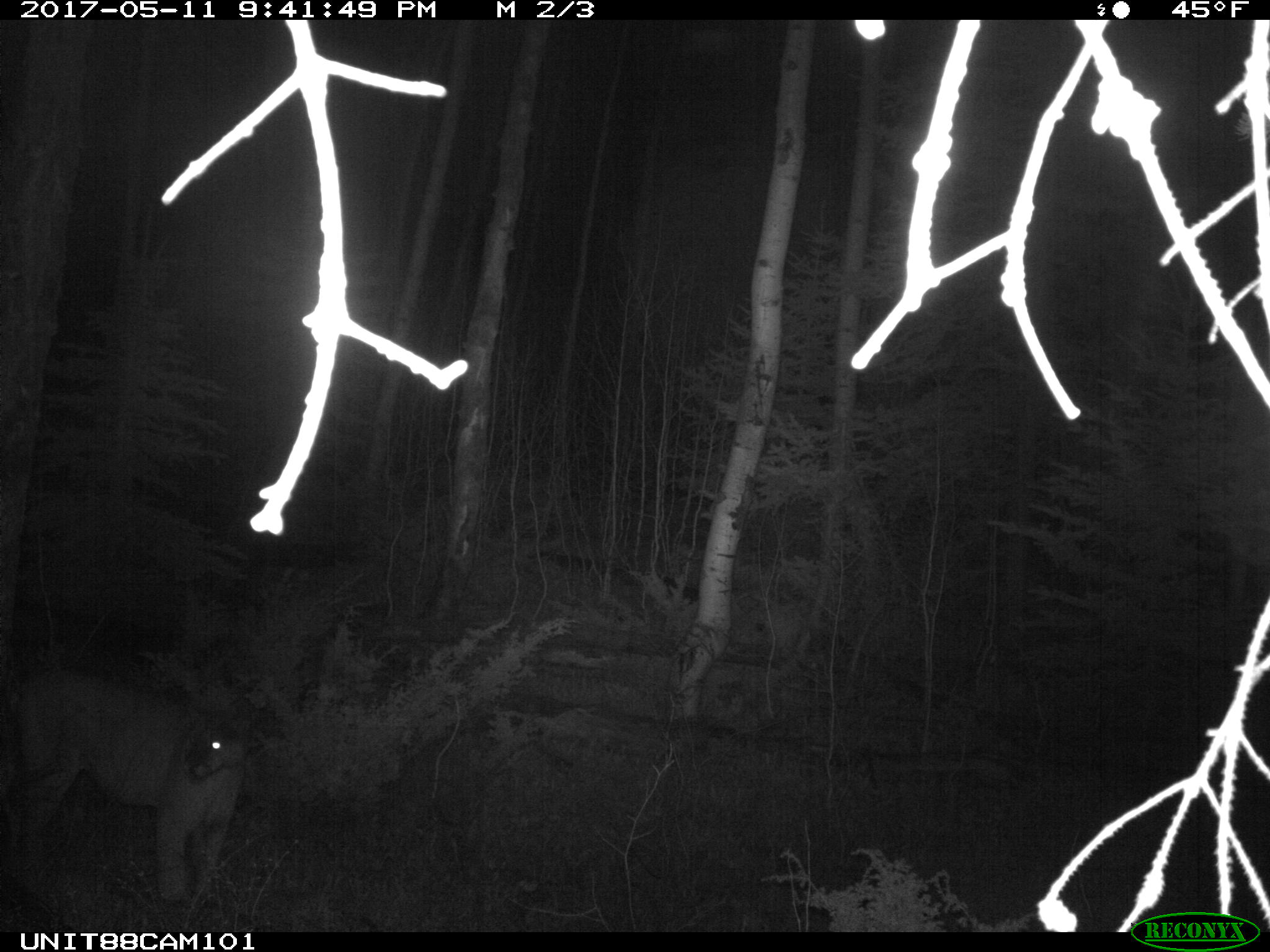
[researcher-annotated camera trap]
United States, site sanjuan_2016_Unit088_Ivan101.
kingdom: Animalia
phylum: Chordata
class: Mammalia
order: Carnivora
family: Felidae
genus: Puma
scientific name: Puma concolor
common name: mountain lion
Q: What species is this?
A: Puma concolor (mountain lion).